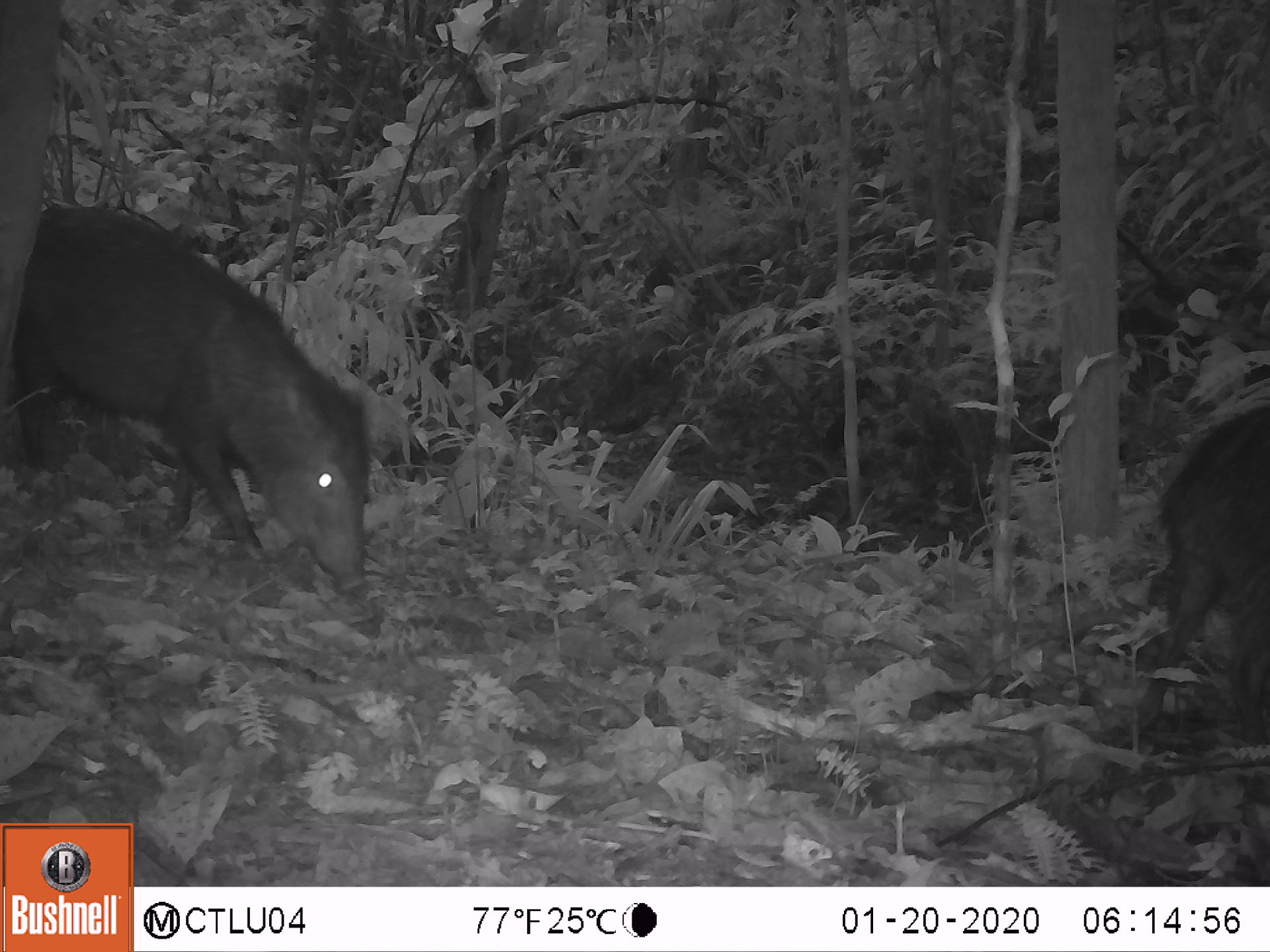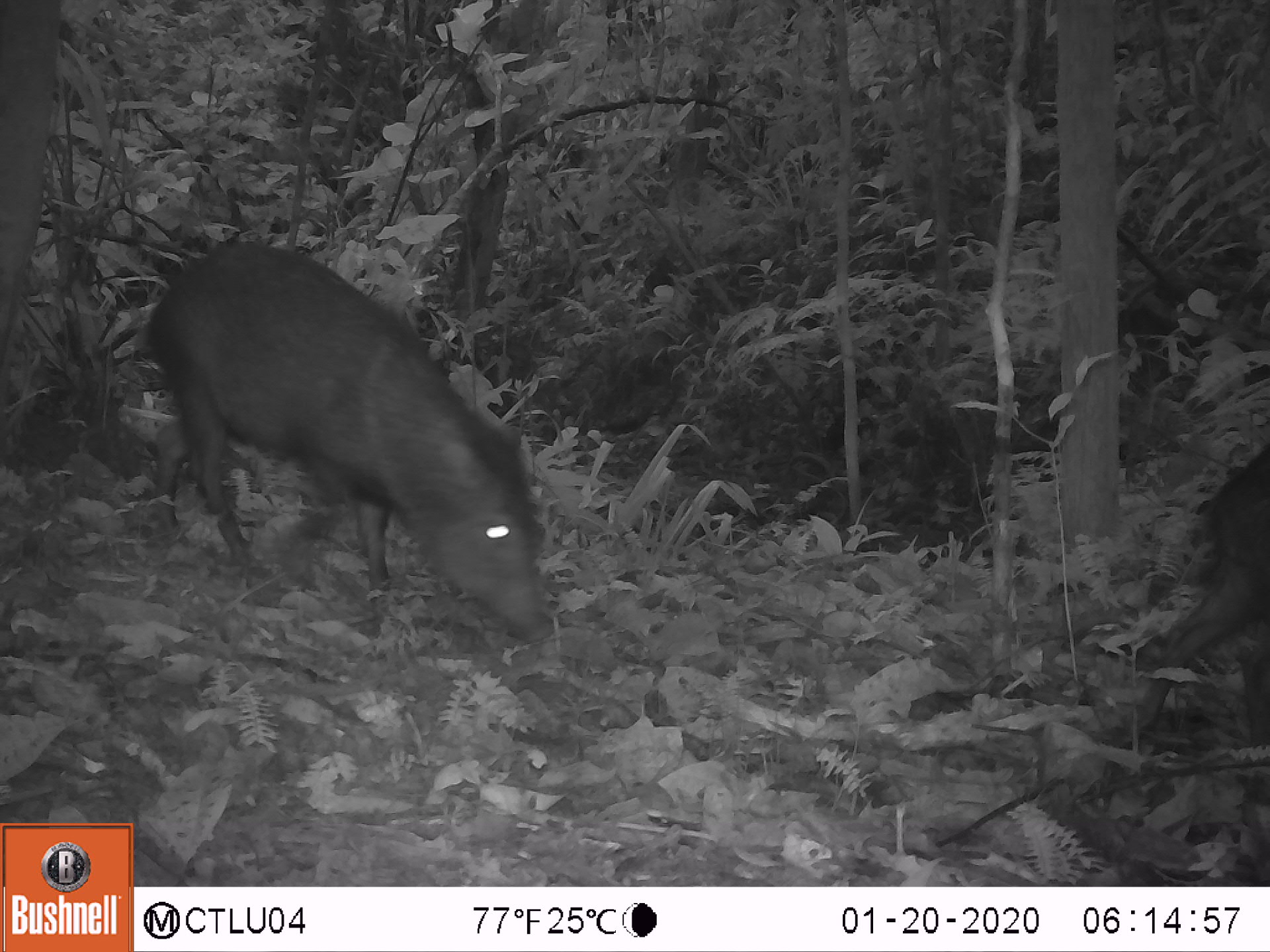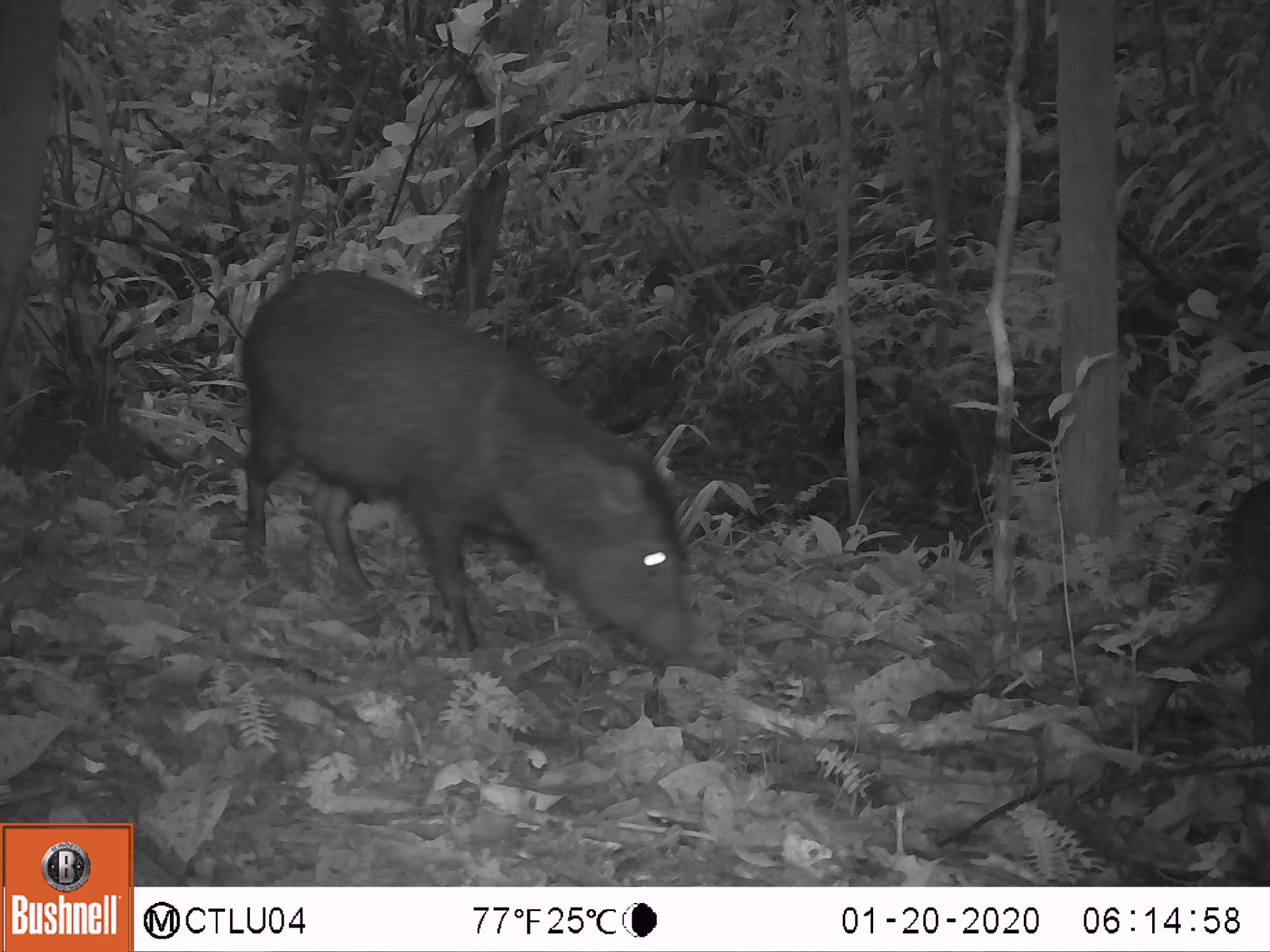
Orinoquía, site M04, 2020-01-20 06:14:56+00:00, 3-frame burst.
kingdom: Animalia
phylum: Chordata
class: Mammalia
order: Artiodactyla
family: Tayassuidae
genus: Pecari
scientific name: Pecari tajacu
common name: collared peccary